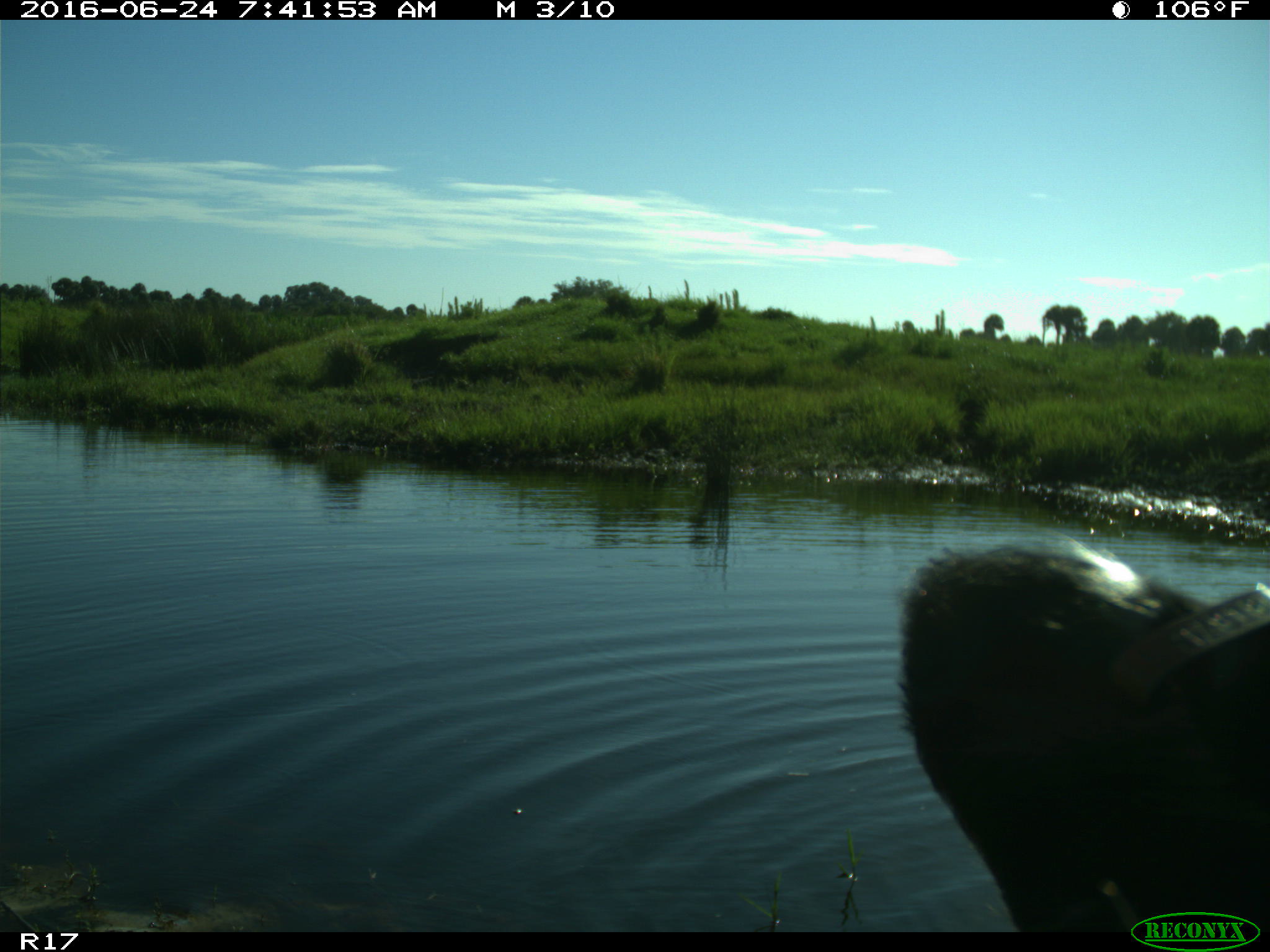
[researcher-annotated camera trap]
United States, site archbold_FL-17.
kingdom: Animalia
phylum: Chordata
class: Mammalia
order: Artiodactyla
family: Bovidae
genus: Bos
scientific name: Bos taurus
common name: domestic cow